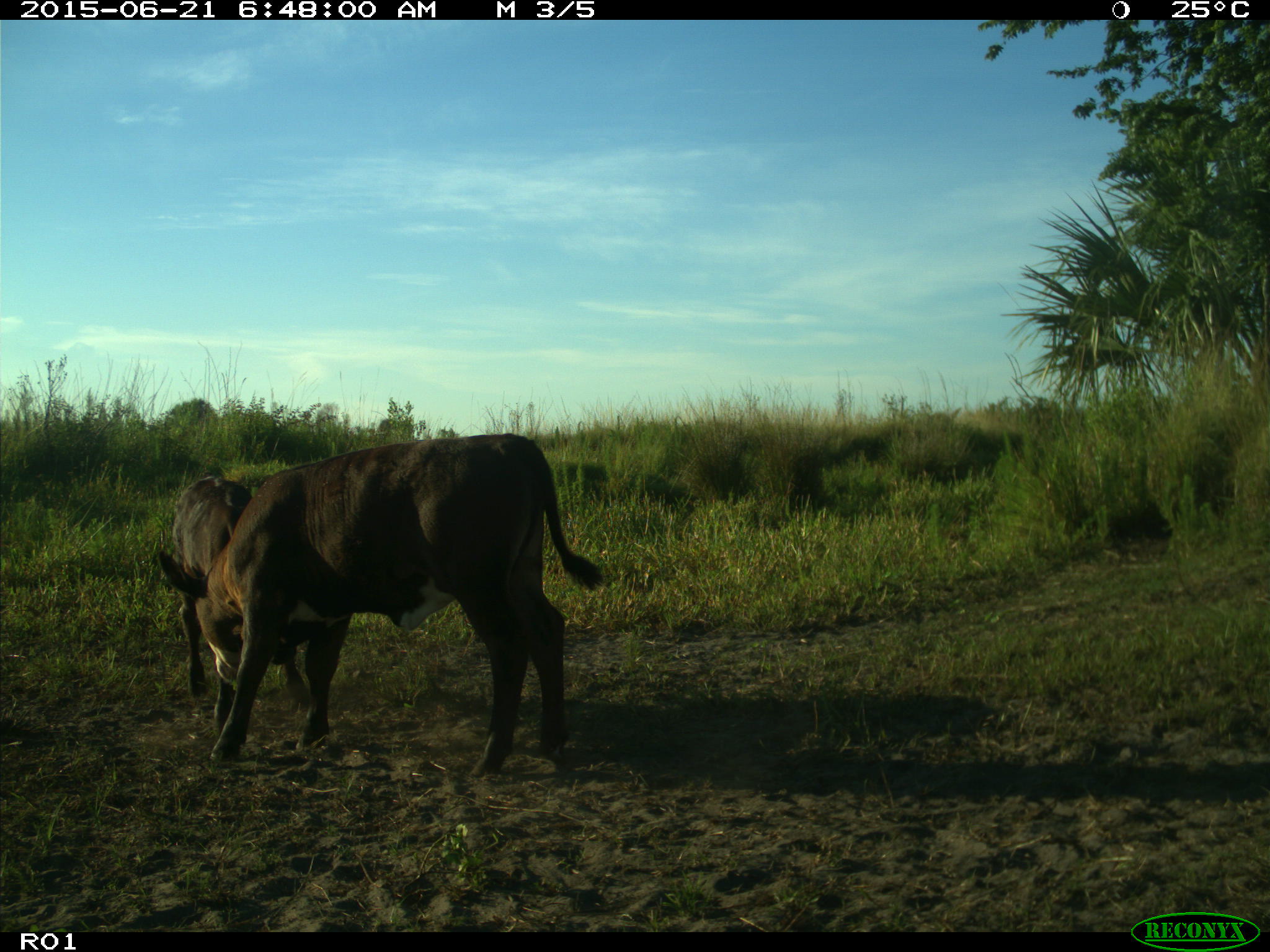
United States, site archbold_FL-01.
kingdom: Animalia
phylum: Chordata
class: Mammalia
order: Artiodactyla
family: Bovidae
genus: Bos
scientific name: Bos taurus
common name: domestic cow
Bos taurus (domestic cow).